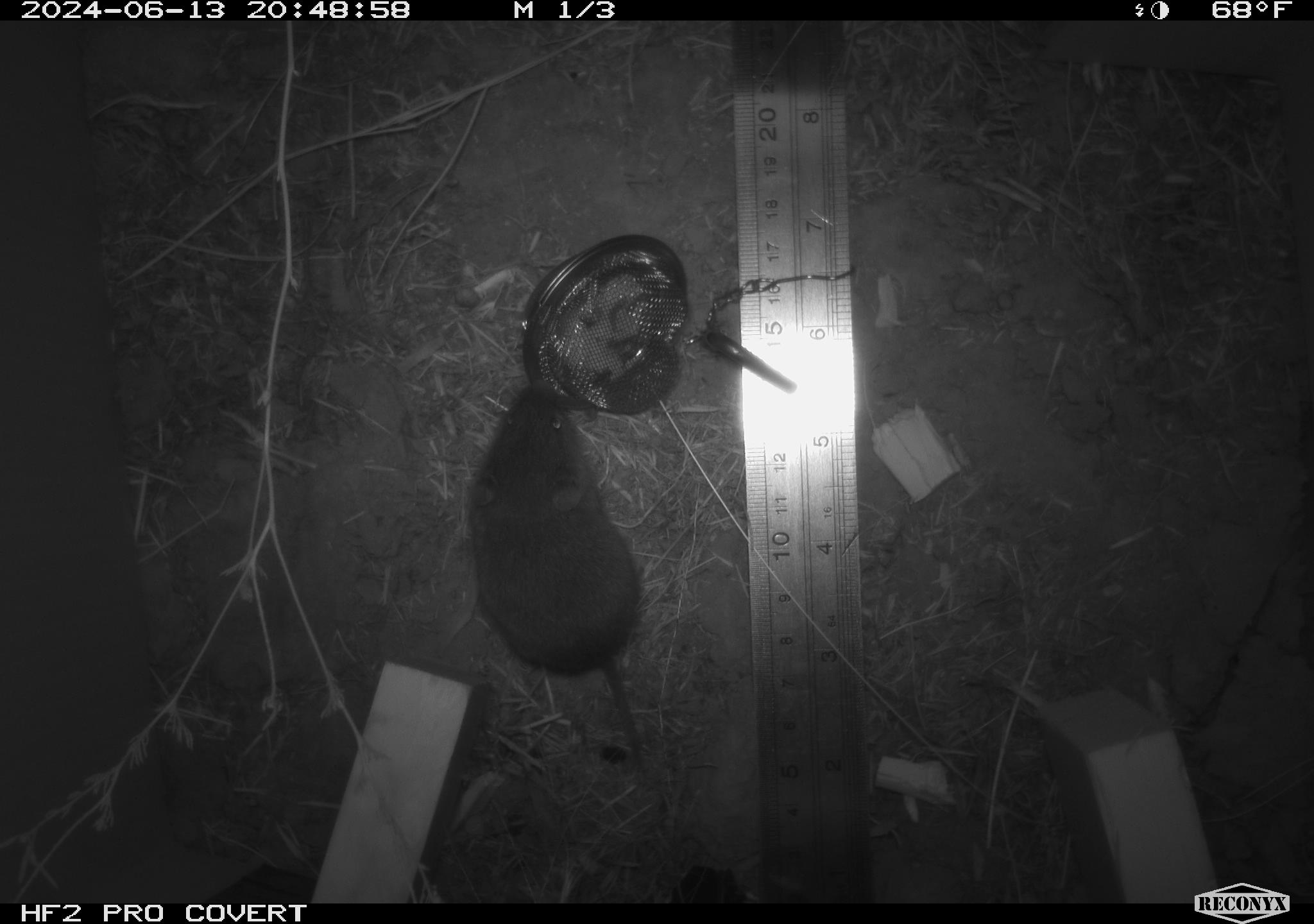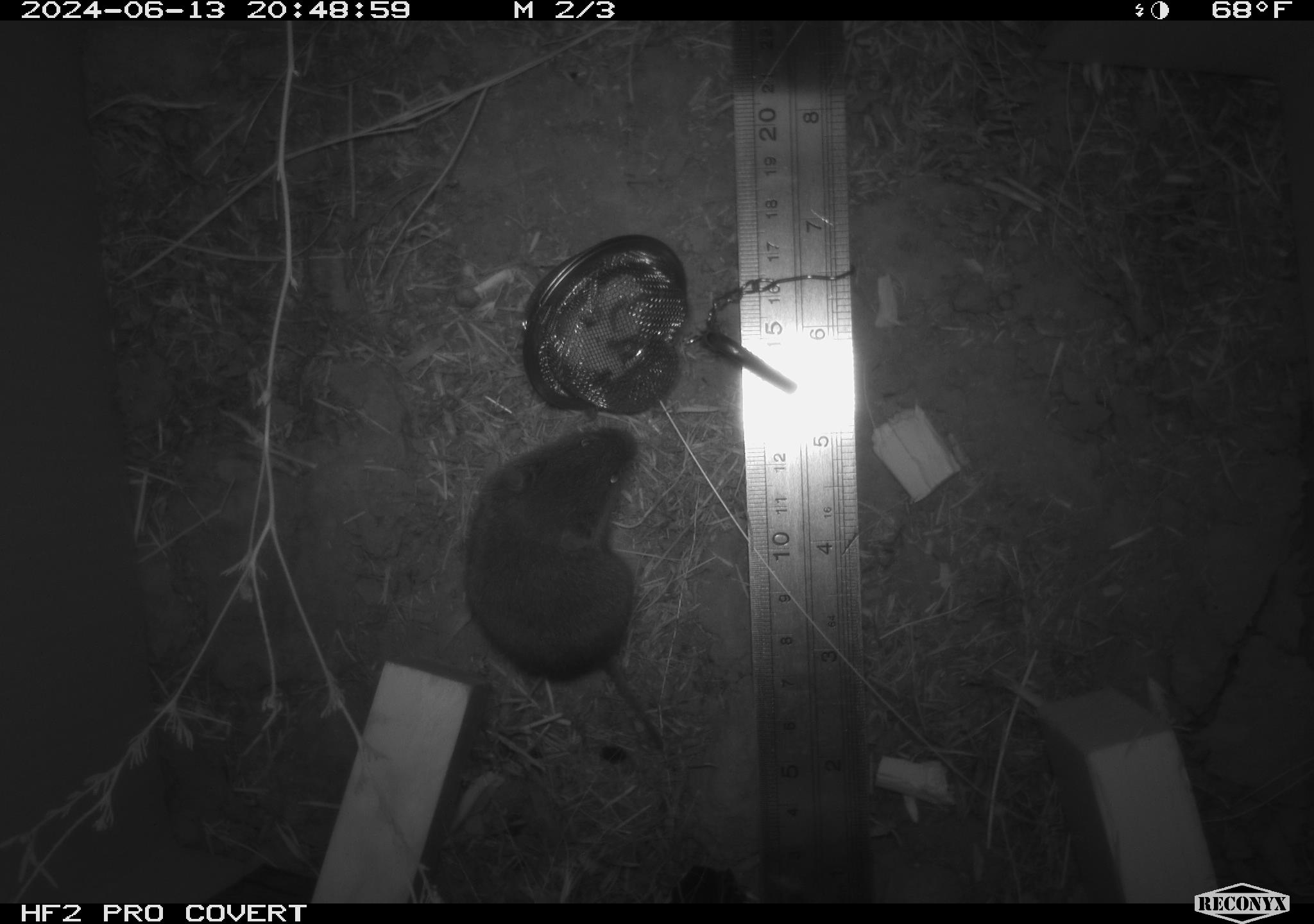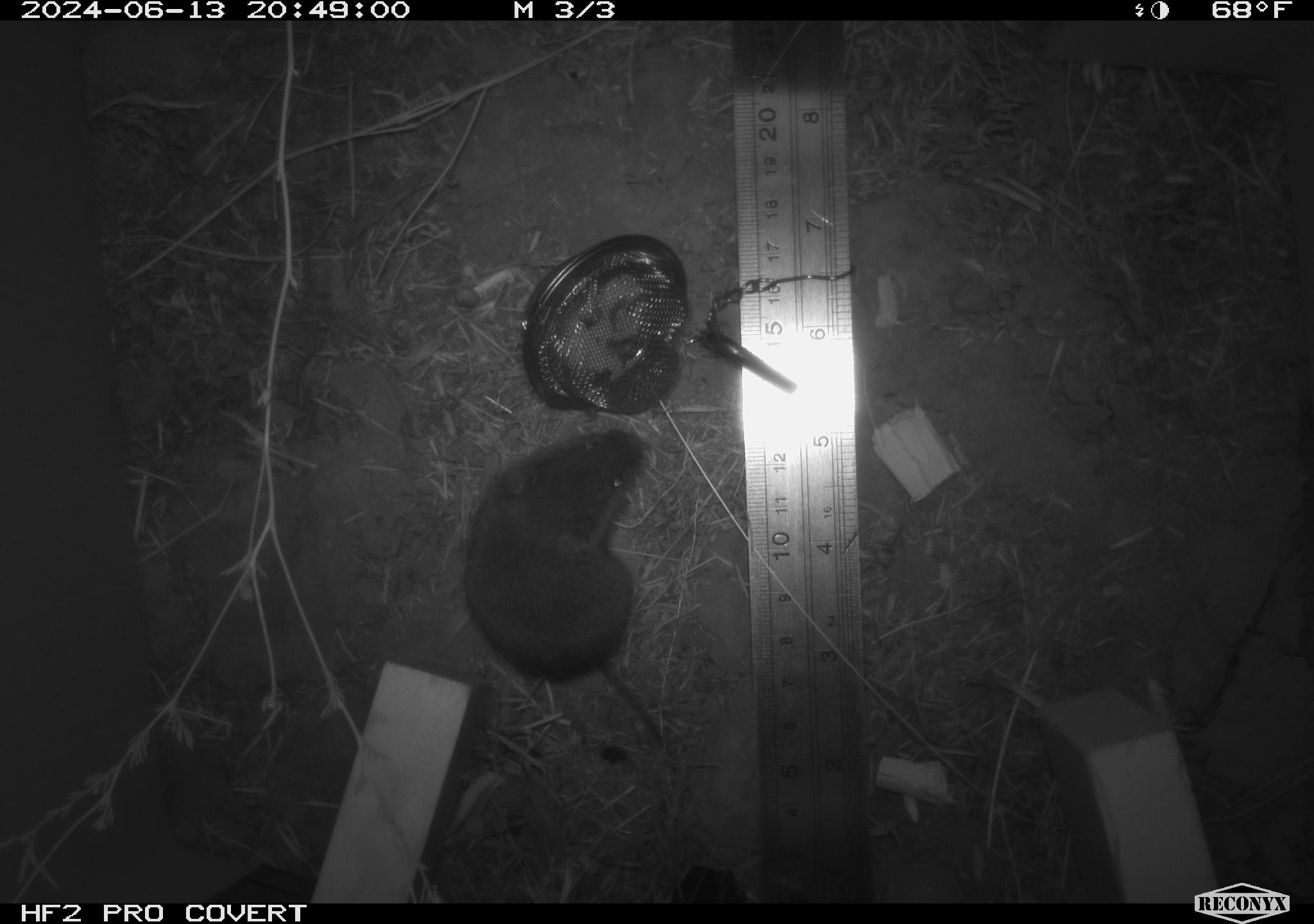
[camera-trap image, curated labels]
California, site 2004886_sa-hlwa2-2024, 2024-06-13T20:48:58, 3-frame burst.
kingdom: Animalia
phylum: Chordata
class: Mammalia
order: Rodentia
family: Cricetidae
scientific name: Arvicolinae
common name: voles, lemmings, and muskrats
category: arvicolinae subfamily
Arvicolinae subfamily (voles, lemmings, and muskrats) (Arvicolinae).